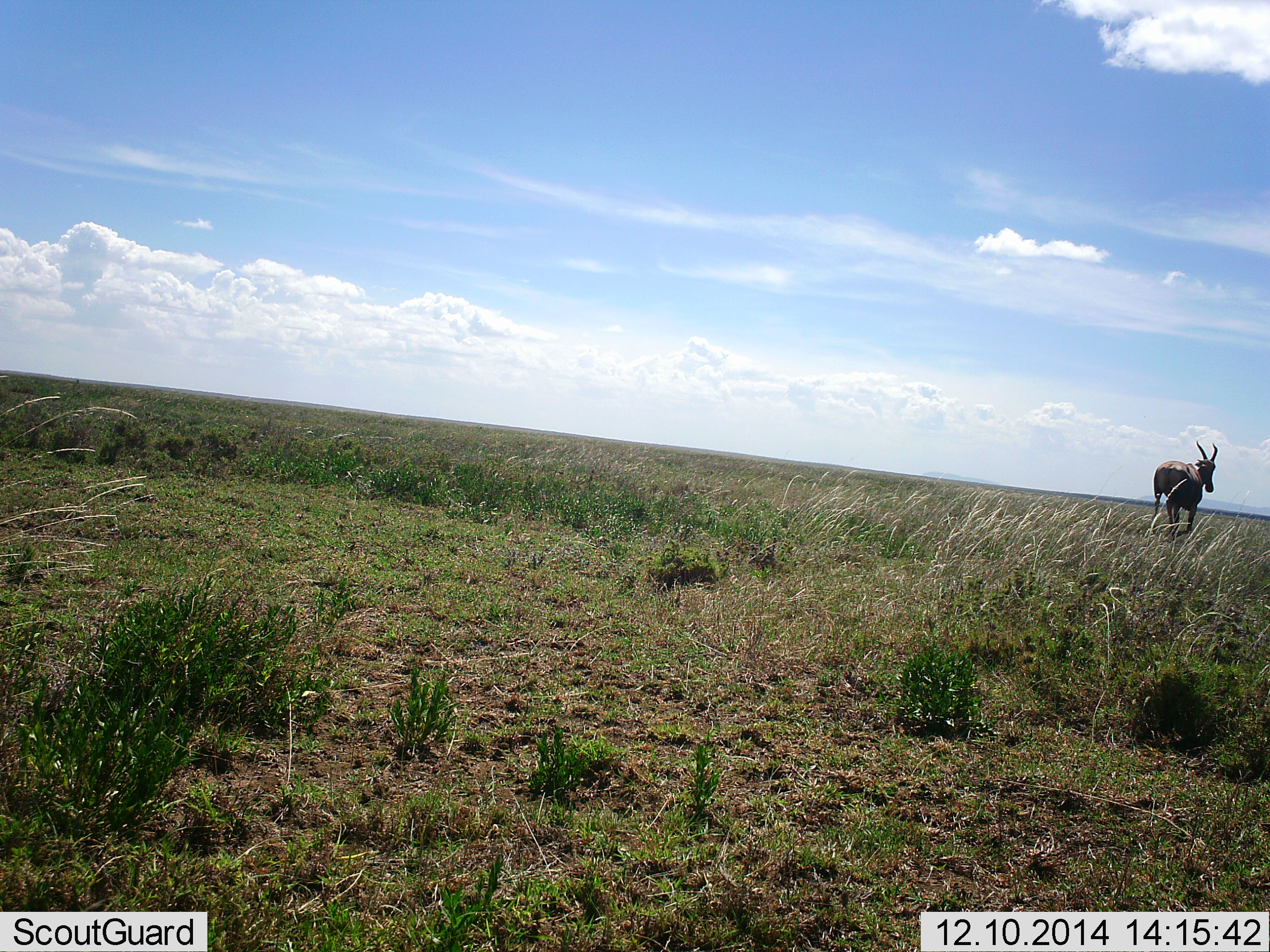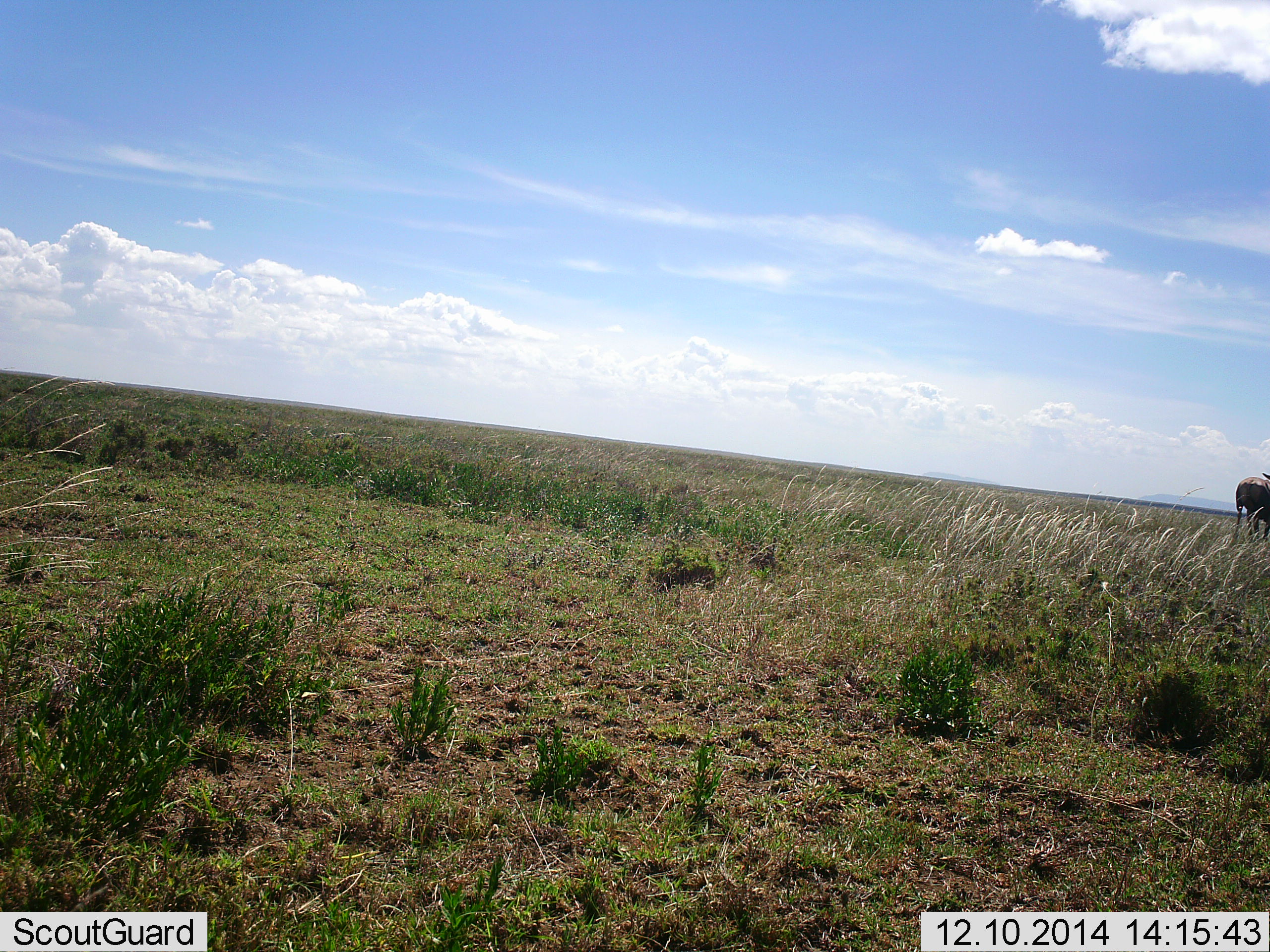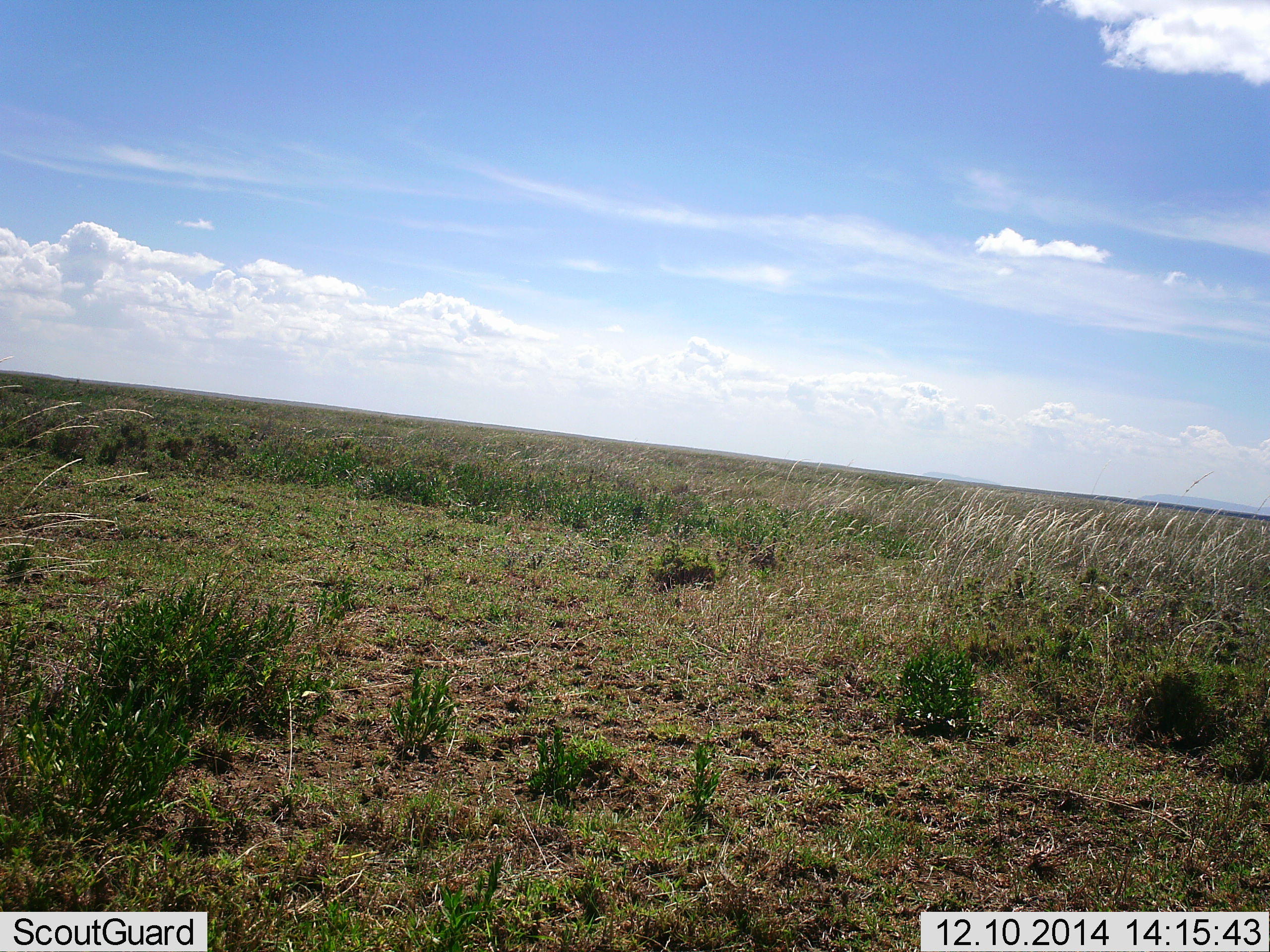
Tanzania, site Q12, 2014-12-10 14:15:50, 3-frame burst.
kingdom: Animalia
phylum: Chordata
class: Mammalia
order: Artiodactyla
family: Bovidae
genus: Damaliscus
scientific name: Damaliscus lunatus jimela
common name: topi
Topi (Damaliscus lunatus jimela), count 1. Behavior (volunteer vote fractions): standing 0%, resting 0%, moving 100%, interacting 0%. Young present (vote fraction): 0%. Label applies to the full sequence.